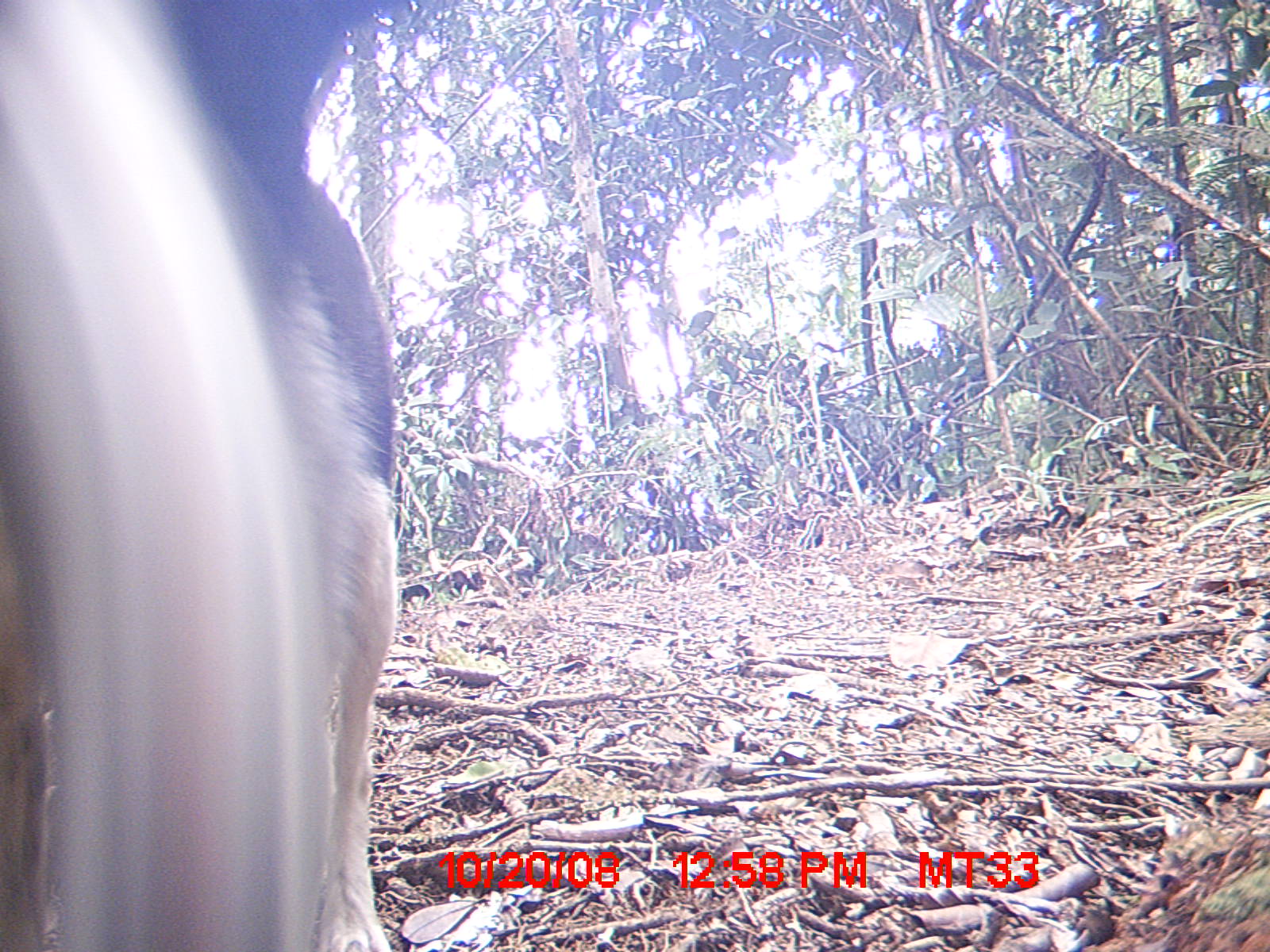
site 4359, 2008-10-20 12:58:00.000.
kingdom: Animalia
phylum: Chordata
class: Mammalia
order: Carnivora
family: Canidae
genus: Canis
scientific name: Canis familiaris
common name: domestic dog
Canis familiaris (domestic dog), count 1.